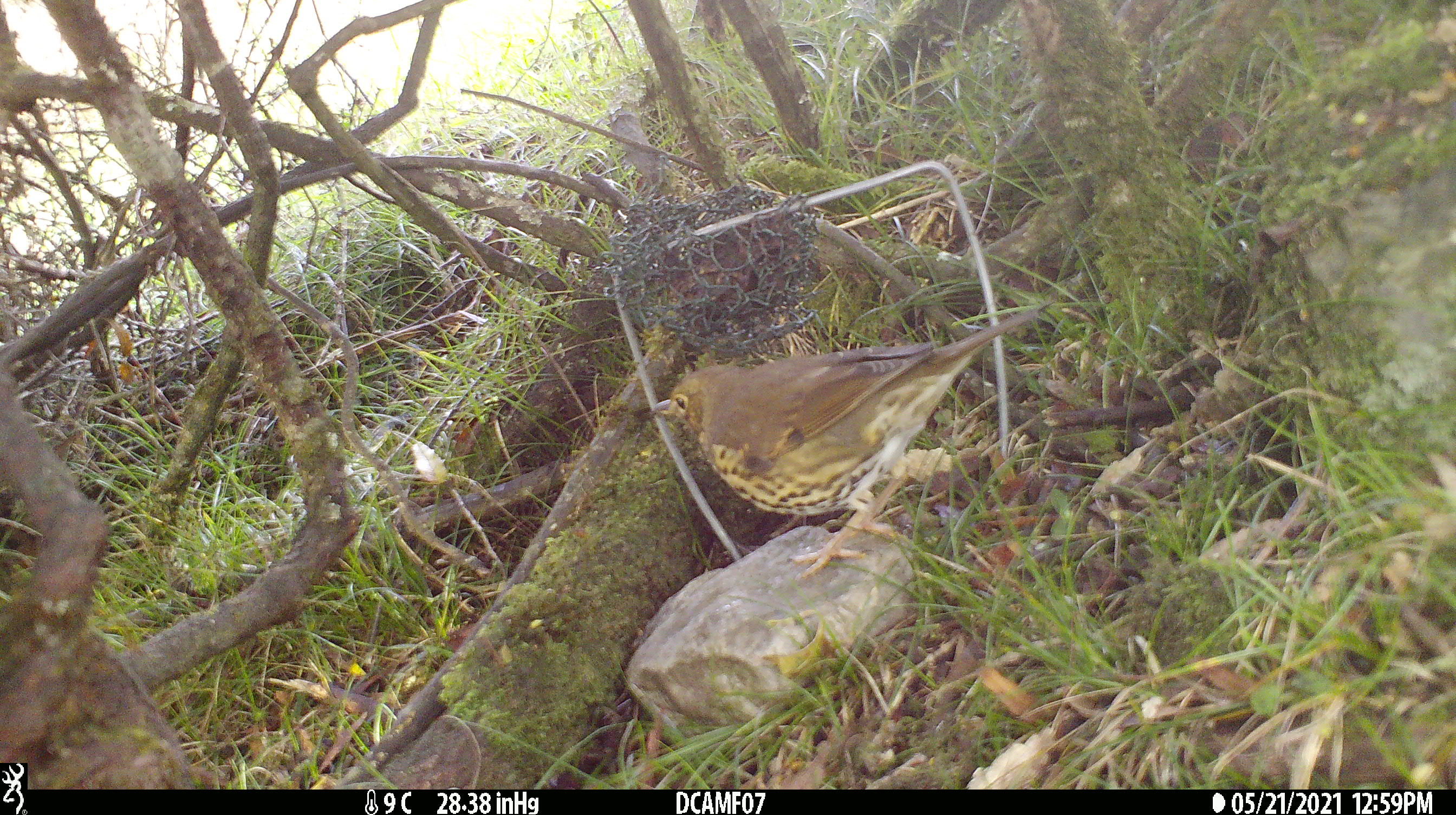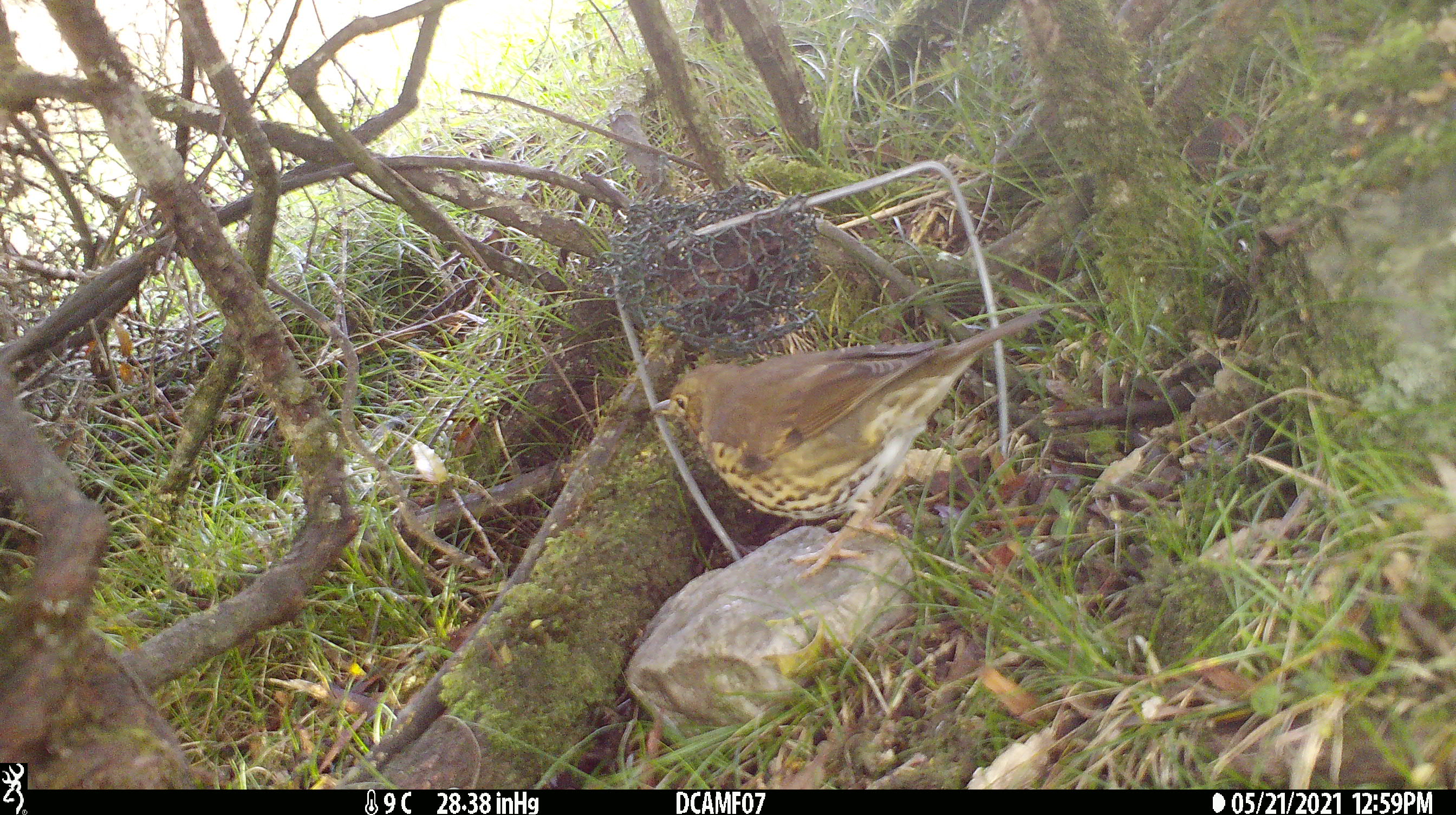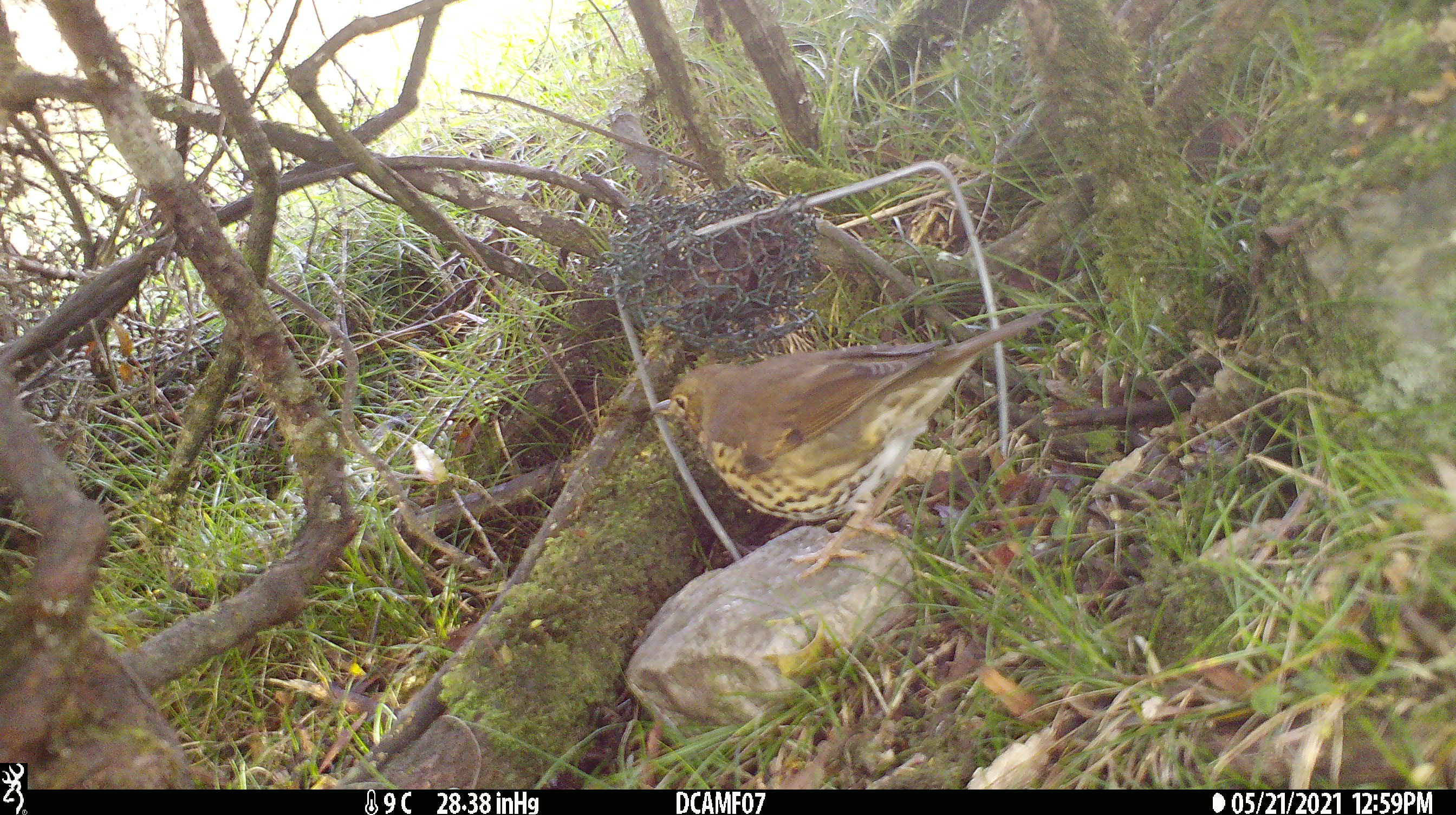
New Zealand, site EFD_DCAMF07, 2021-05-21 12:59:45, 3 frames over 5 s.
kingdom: Animalia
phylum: Chordata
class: Aves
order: Passeriformes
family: Turdidae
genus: Turdus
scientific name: Turdus philomelos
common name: song thrush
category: thrush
Thrush (song thrush) (Turdus philomelos).